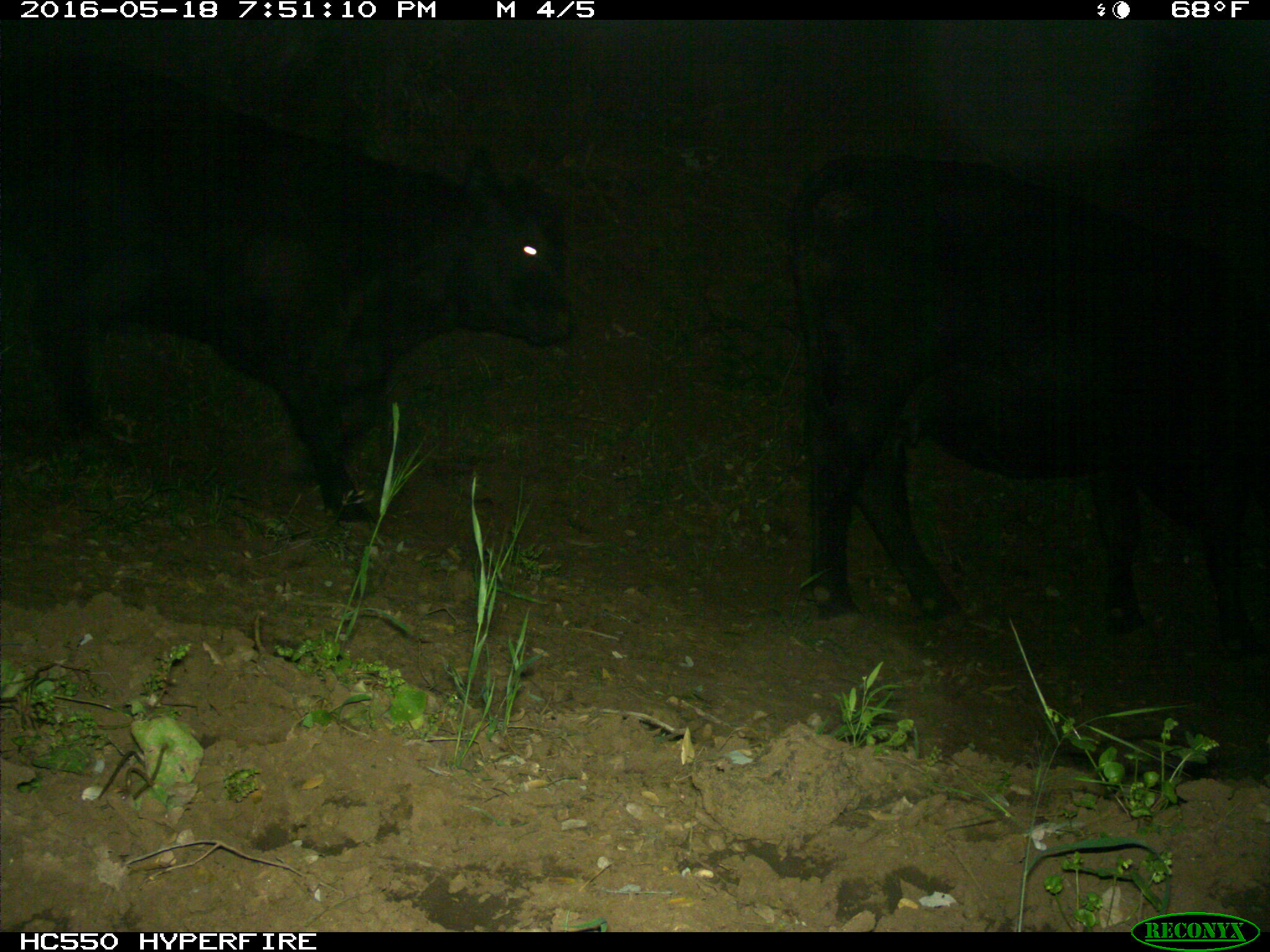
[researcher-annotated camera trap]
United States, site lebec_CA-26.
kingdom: Animalia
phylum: Chordata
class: Mammalia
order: Artiodactyla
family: Bovidae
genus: Bos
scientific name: Bos taurus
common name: domestic cow